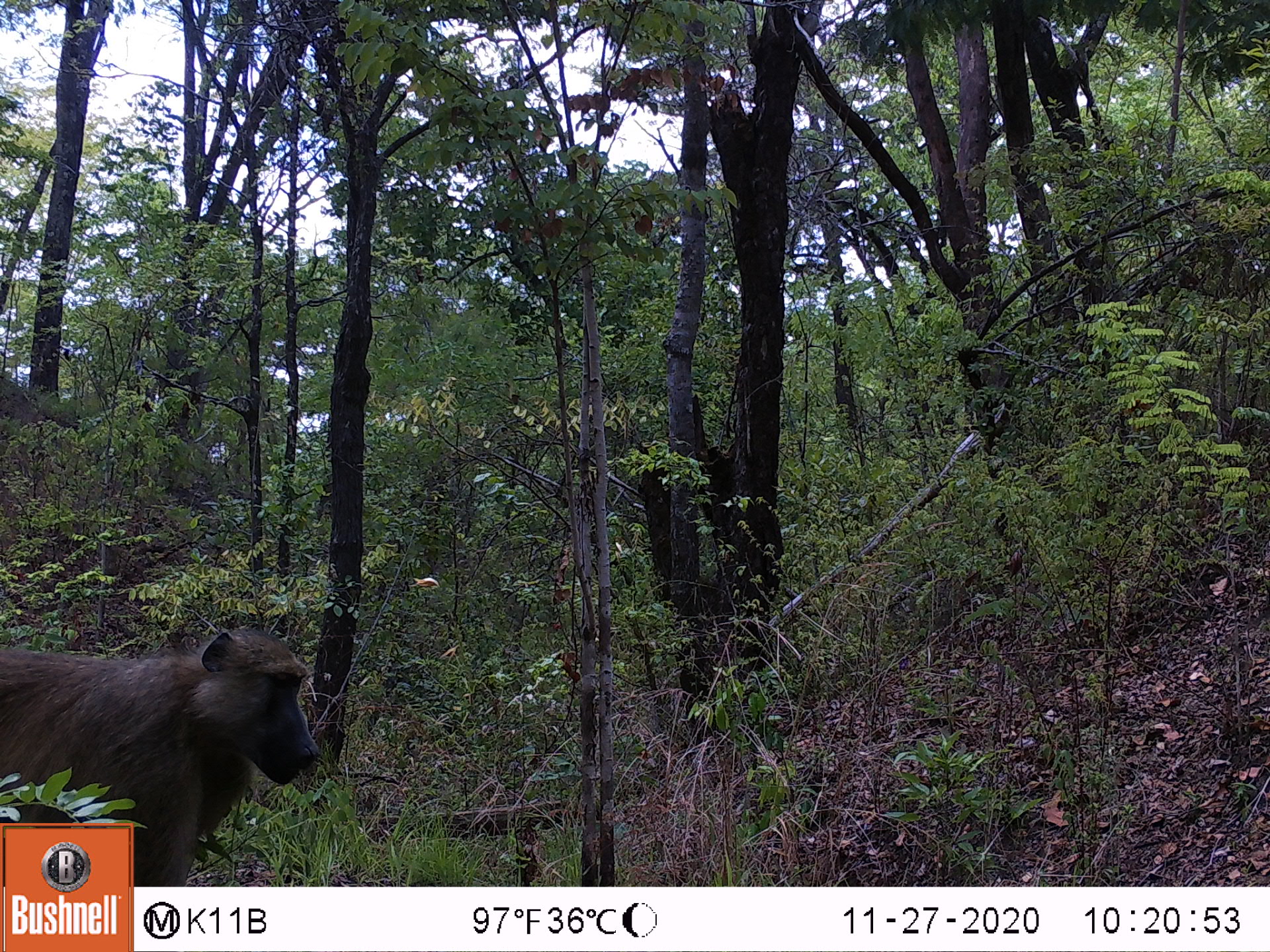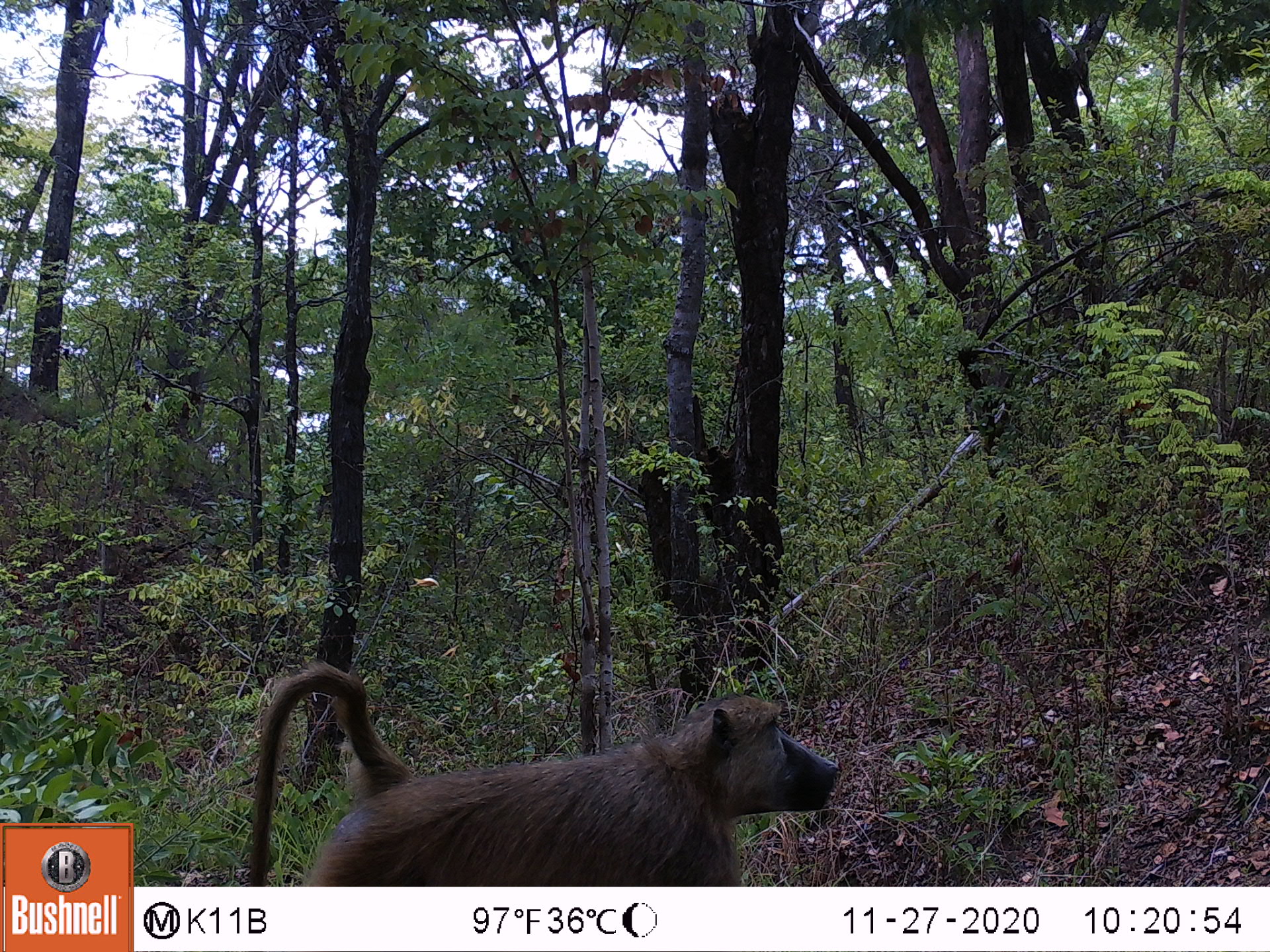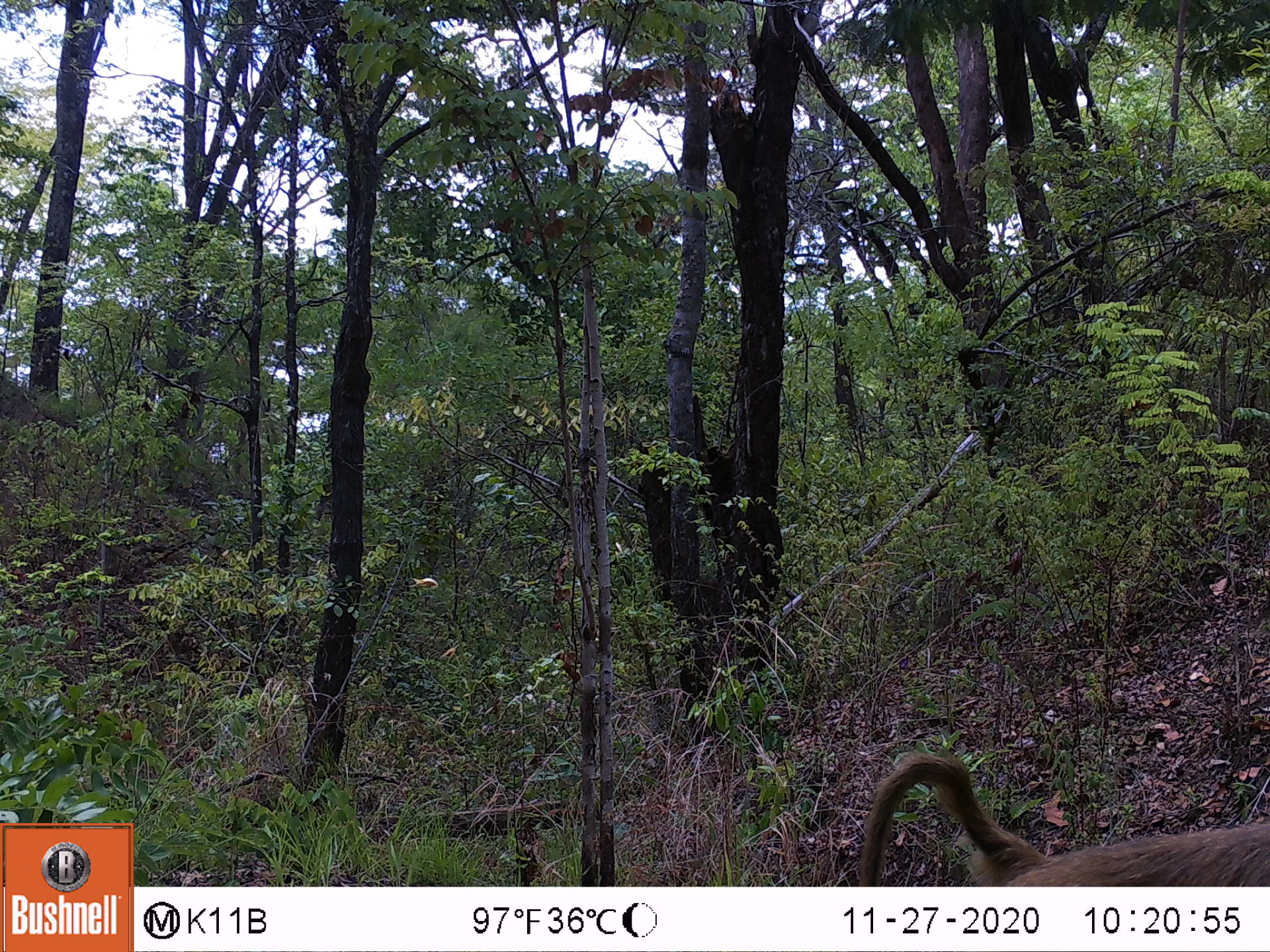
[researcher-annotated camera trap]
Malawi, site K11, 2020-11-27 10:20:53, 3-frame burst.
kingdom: Animalia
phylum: Chordata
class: Mammalia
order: Primates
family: Cercopithecidae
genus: Papio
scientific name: Papio cynocephalus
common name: yellow baboon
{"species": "yellow baboon (Papio cynocephalus)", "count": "1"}